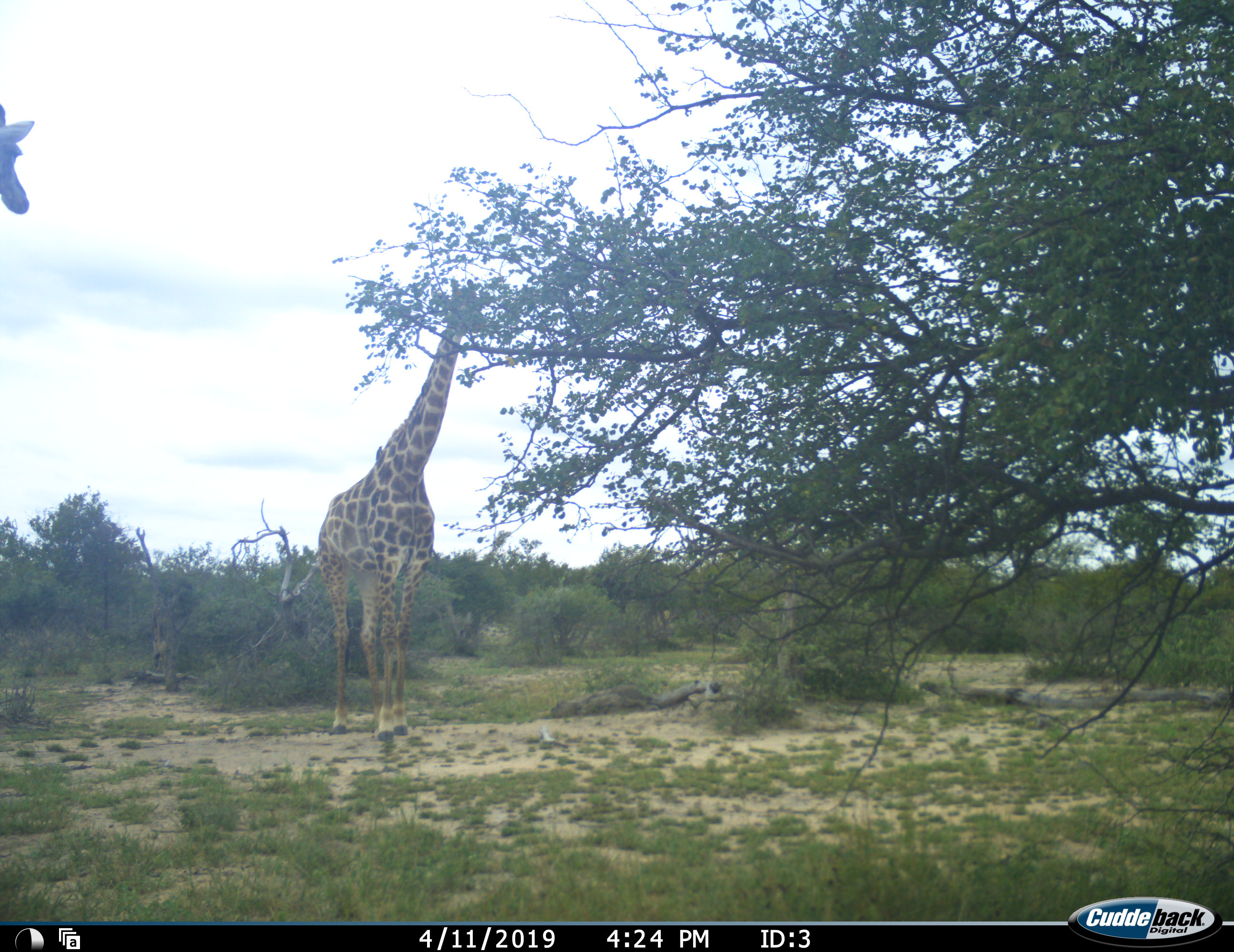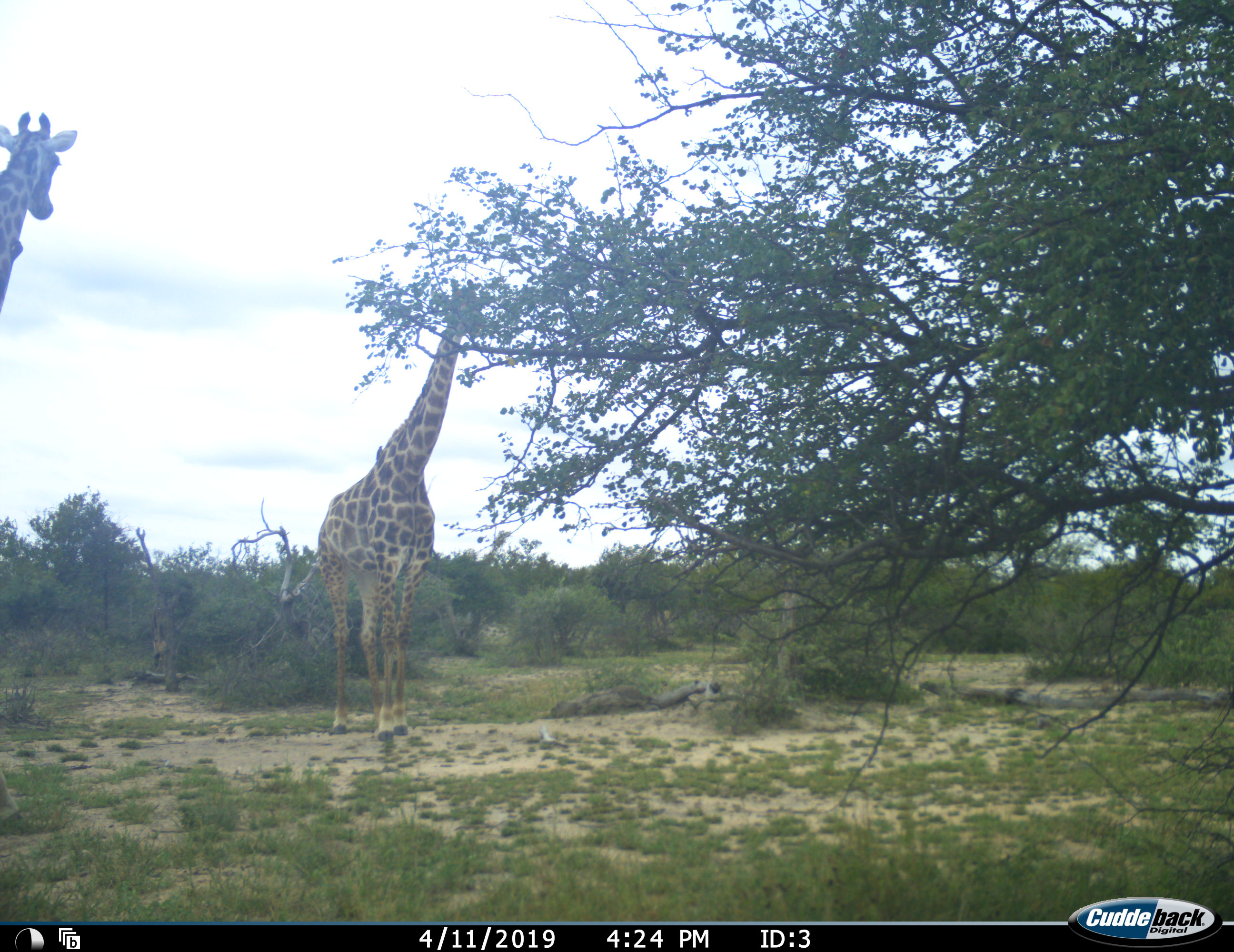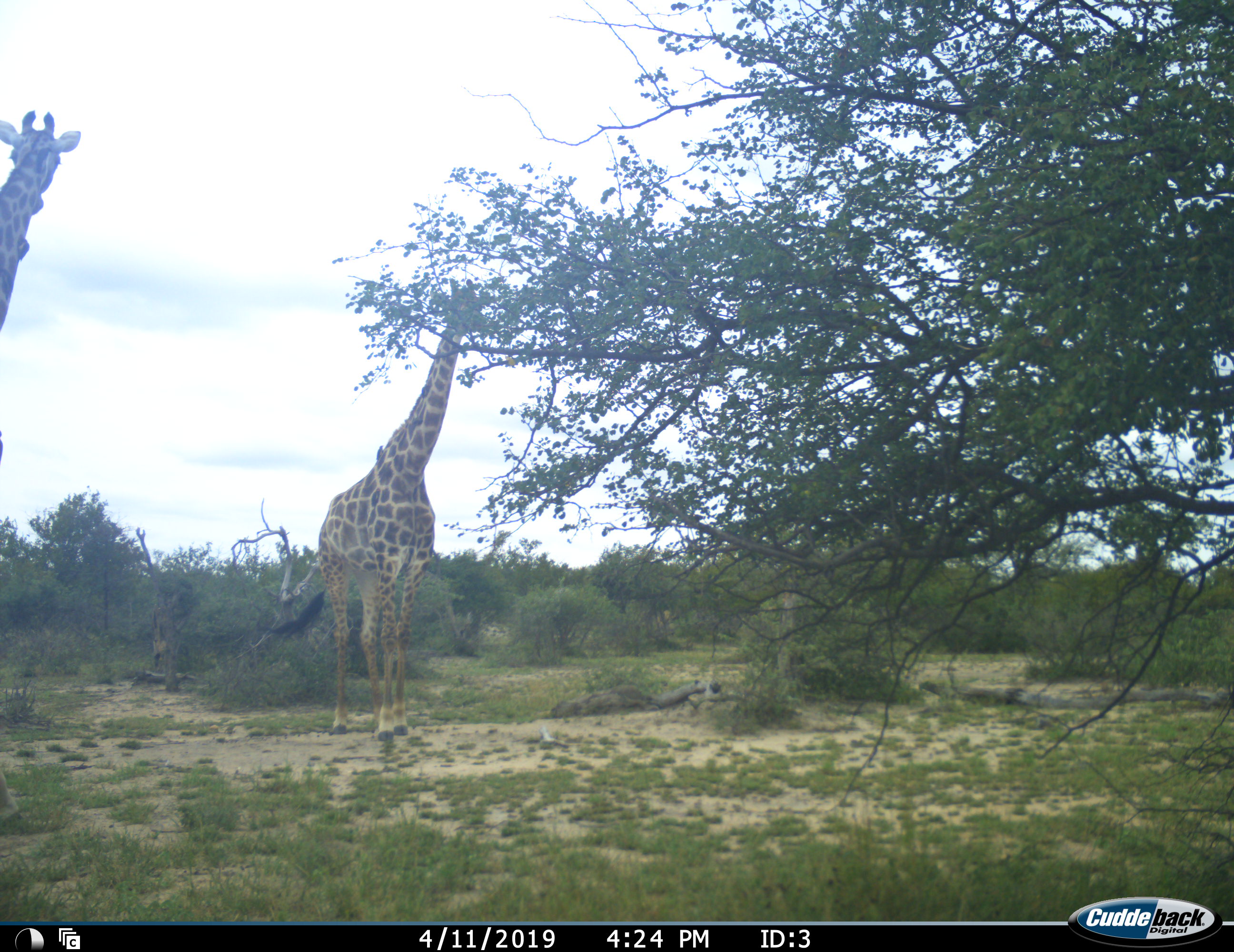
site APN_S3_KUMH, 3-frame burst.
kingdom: Animalia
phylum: Chordata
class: Mammalia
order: Artiodactyla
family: Giraffidae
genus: Giraffa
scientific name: Giraffa camelopardalis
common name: giraffe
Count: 2.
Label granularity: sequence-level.